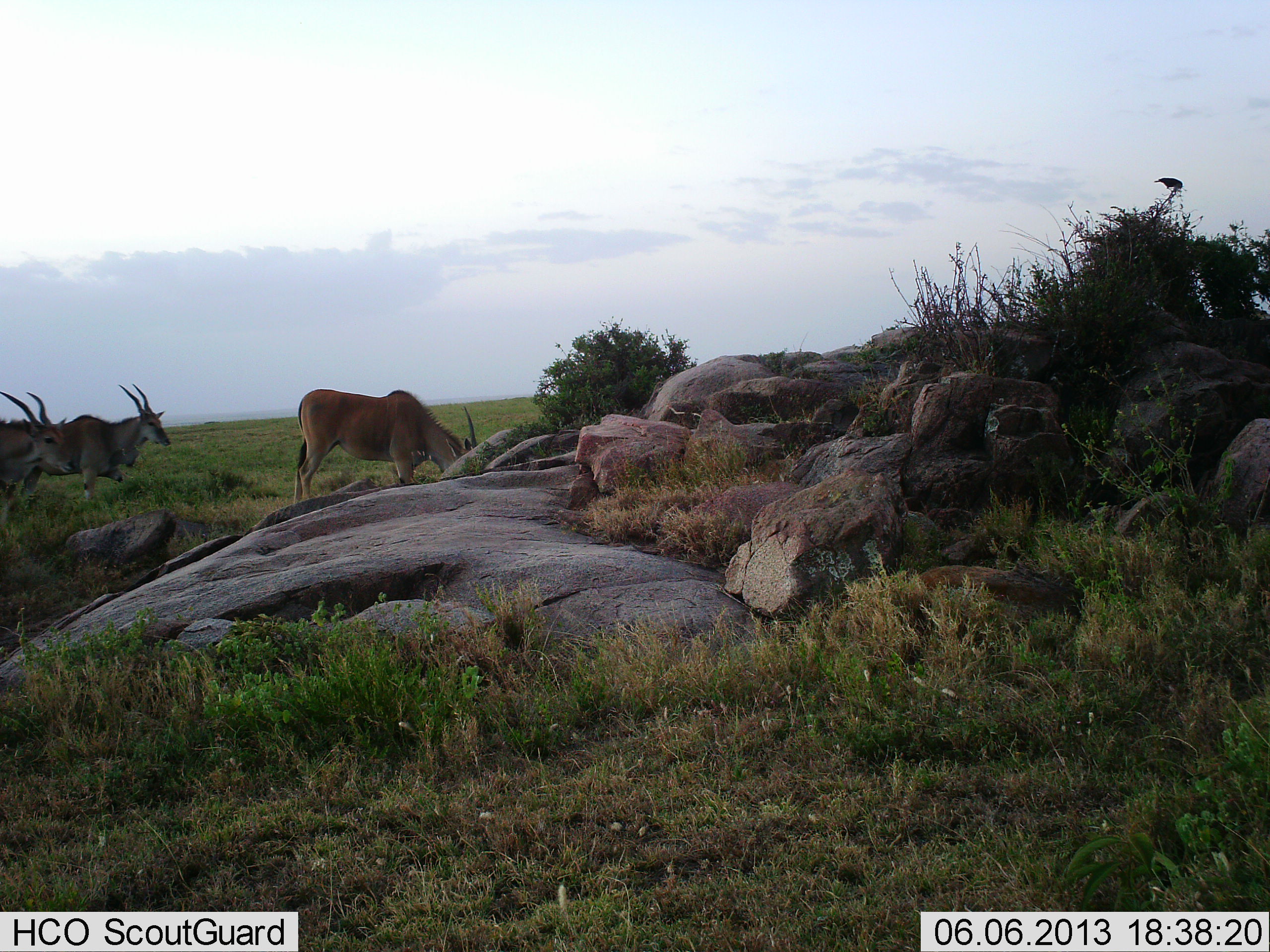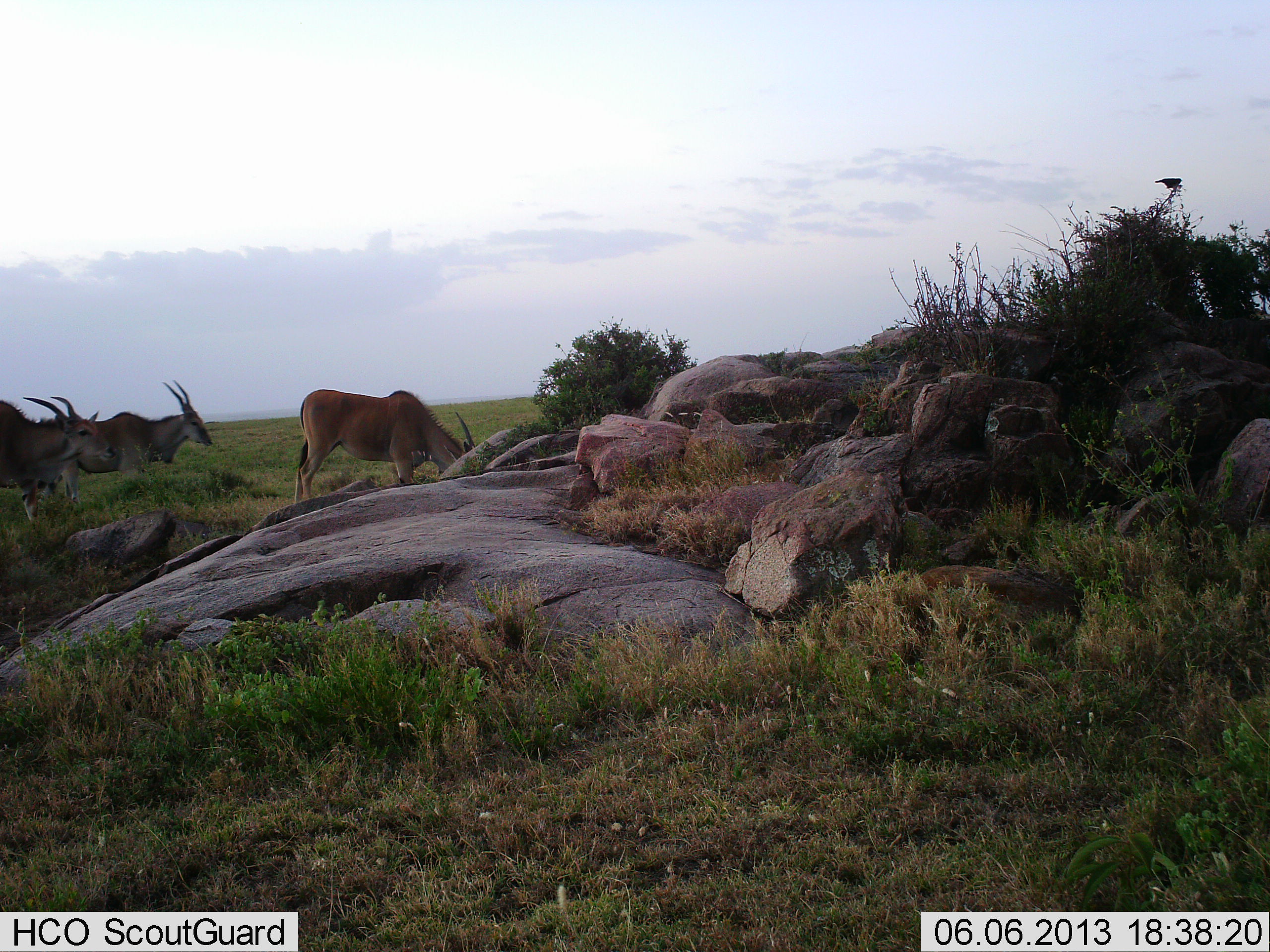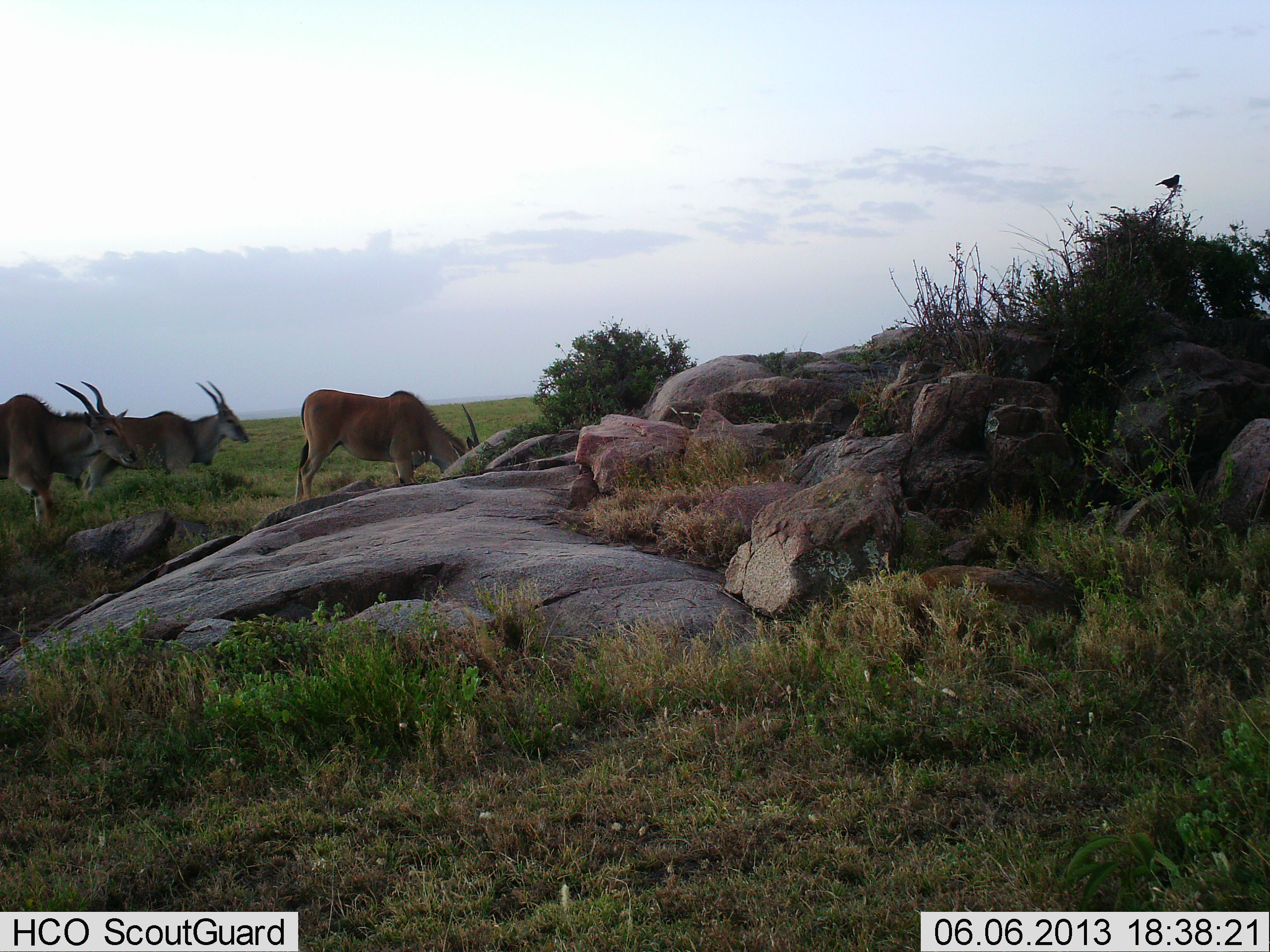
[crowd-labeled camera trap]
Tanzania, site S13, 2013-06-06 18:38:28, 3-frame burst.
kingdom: Animalia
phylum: Chordata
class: Mammalia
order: Artiodactyla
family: Bovidae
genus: Tragelaphus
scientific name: Tragelaphus oryx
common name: eland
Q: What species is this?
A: Eland (Tragelaphus oryx).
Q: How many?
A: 3.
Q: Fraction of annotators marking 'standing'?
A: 52%.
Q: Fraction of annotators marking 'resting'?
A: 5%.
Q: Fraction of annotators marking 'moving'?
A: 71%.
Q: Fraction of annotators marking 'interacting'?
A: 0%.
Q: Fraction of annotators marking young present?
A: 0%.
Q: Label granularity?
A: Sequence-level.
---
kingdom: Animalia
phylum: Chordata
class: Aves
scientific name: Aves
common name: bird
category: otherbird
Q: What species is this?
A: Otherbird (bird) (Aves).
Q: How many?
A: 1.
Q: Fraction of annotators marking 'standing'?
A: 67%.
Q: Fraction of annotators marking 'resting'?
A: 42%.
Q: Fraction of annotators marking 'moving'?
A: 0%.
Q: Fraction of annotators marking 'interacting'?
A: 0%.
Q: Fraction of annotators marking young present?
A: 0%.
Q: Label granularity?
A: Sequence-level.